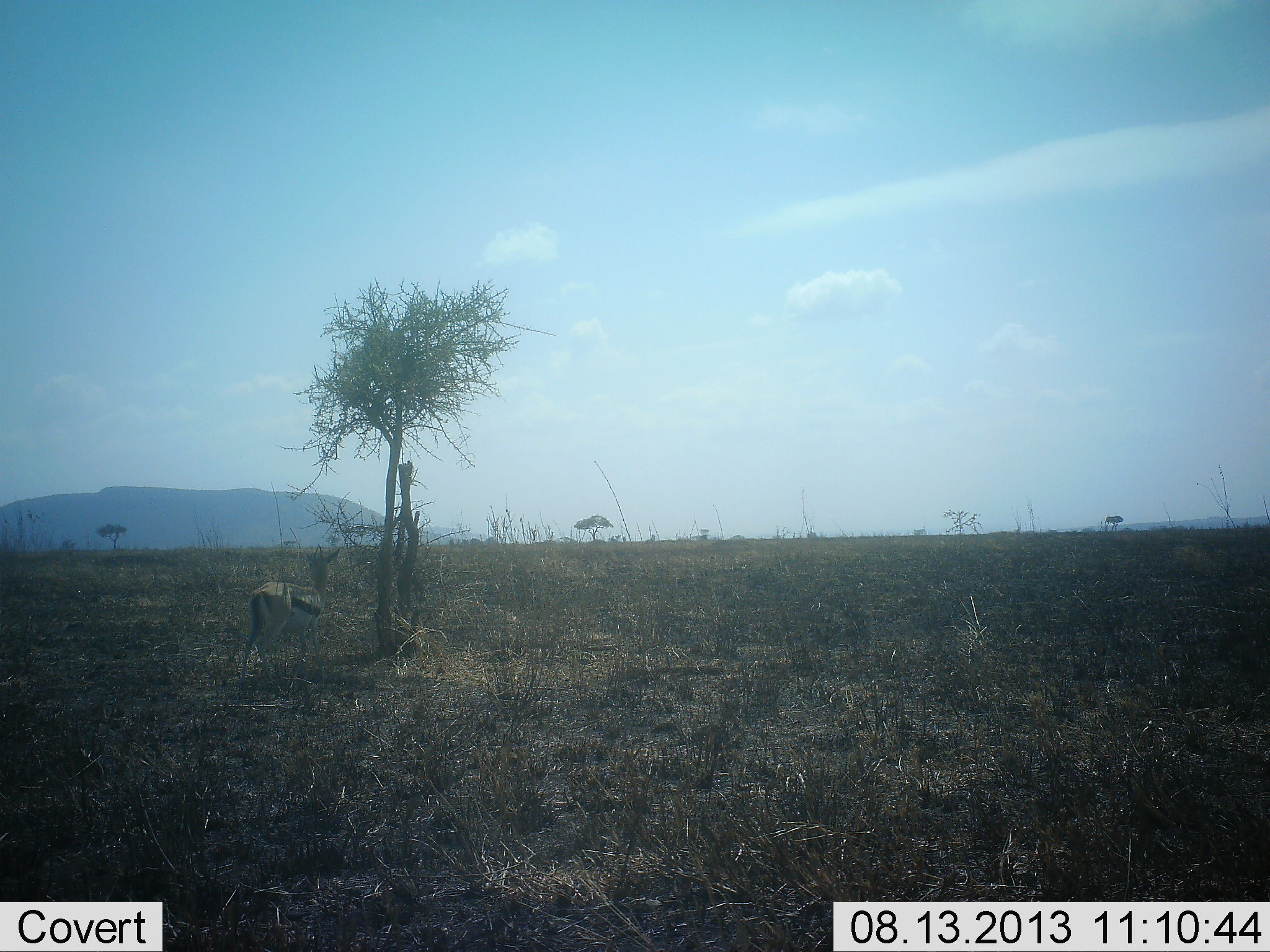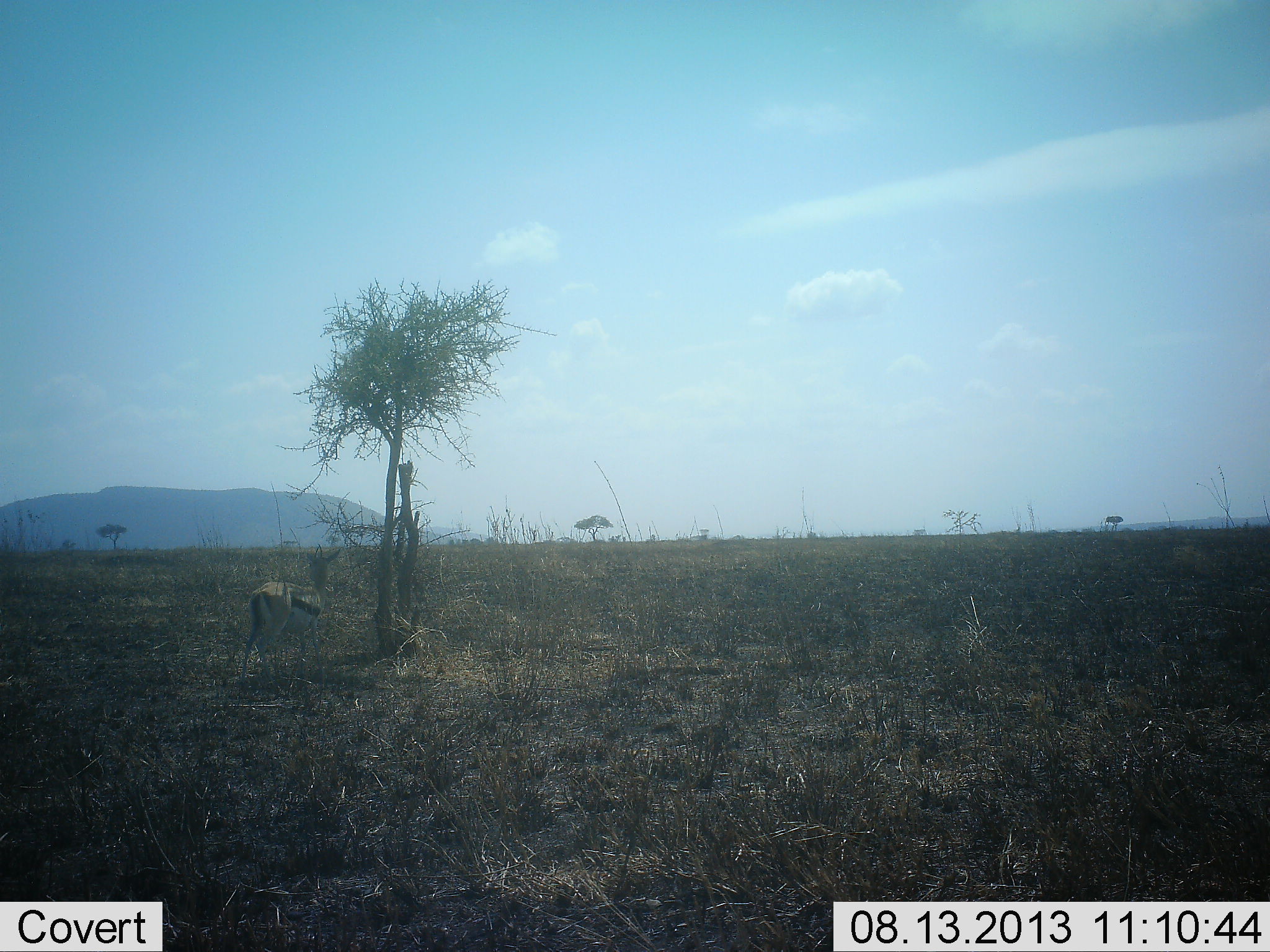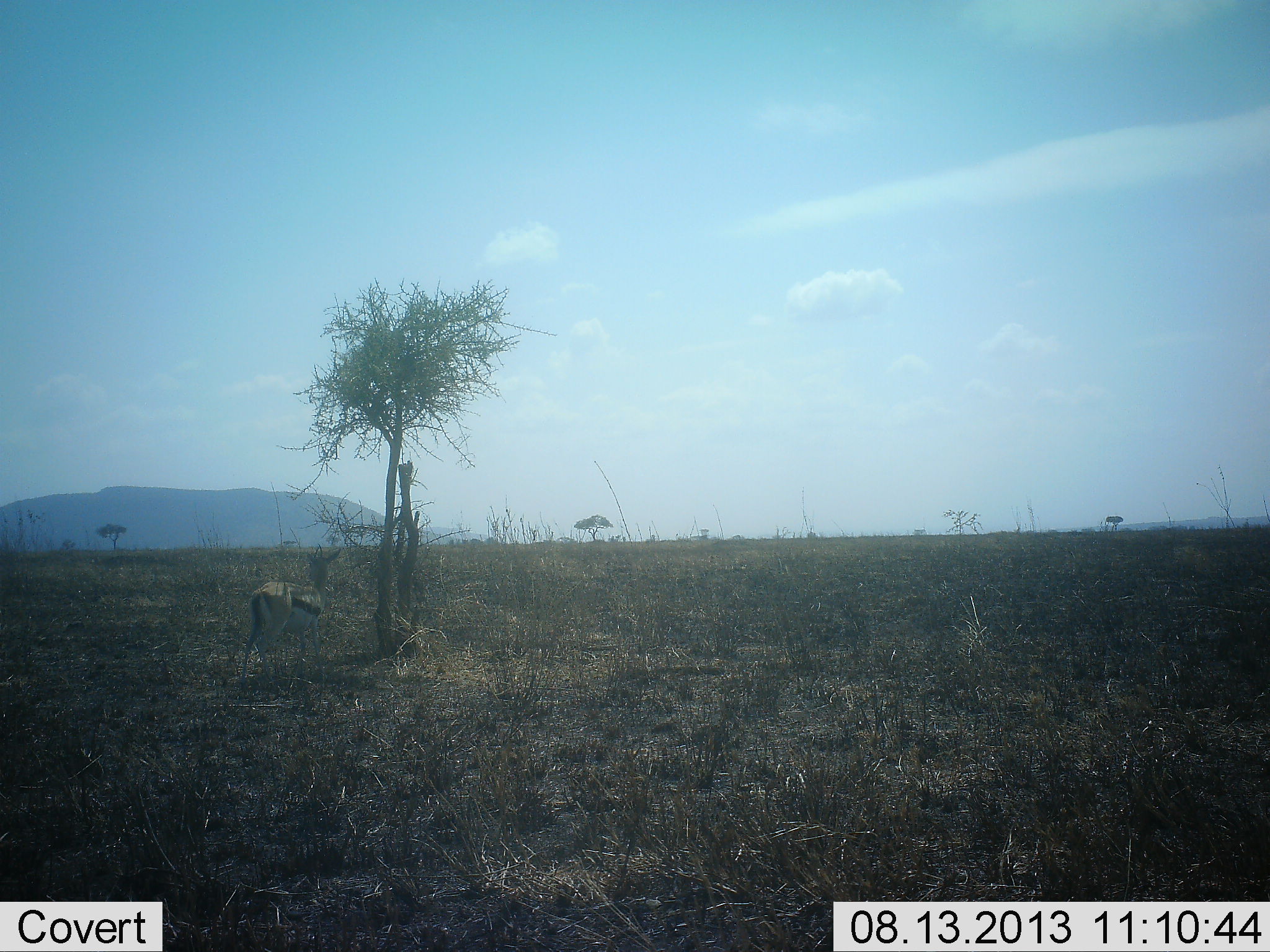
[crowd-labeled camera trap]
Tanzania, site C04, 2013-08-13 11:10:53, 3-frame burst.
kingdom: Animalia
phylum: Chordata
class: Mammalia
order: Artiodactyla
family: Bovidae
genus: Eudorcas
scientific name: Eudorcas thomsonii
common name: thomson's gazelle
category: gazellethomsons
Gazellethomsons (thomson's gazelle) (Eudorcas thomsonii), count 1. Behavior (volunteer vote fractions): standing 90%, resting 0%, moving 0%, interacting 0%. Young present (vote fraction): 0%. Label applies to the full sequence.